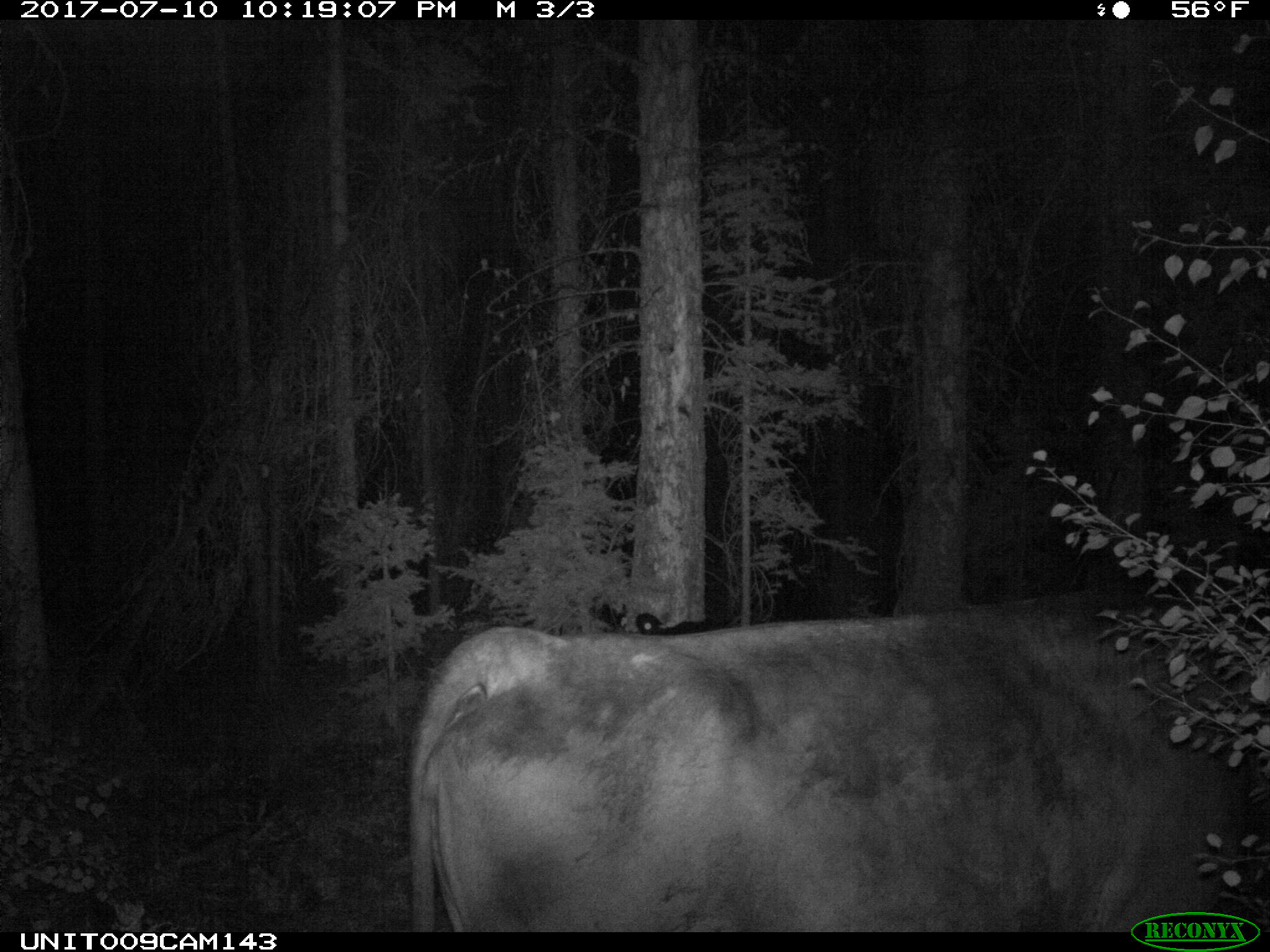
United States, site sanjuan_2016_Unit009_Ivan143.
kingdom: Animalia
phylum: Chordata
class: Mammalia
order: Artiodactyla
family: Bovidae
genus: Bos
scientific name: Bos taurus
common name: domestic cow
Bos taurus (domestic cow).